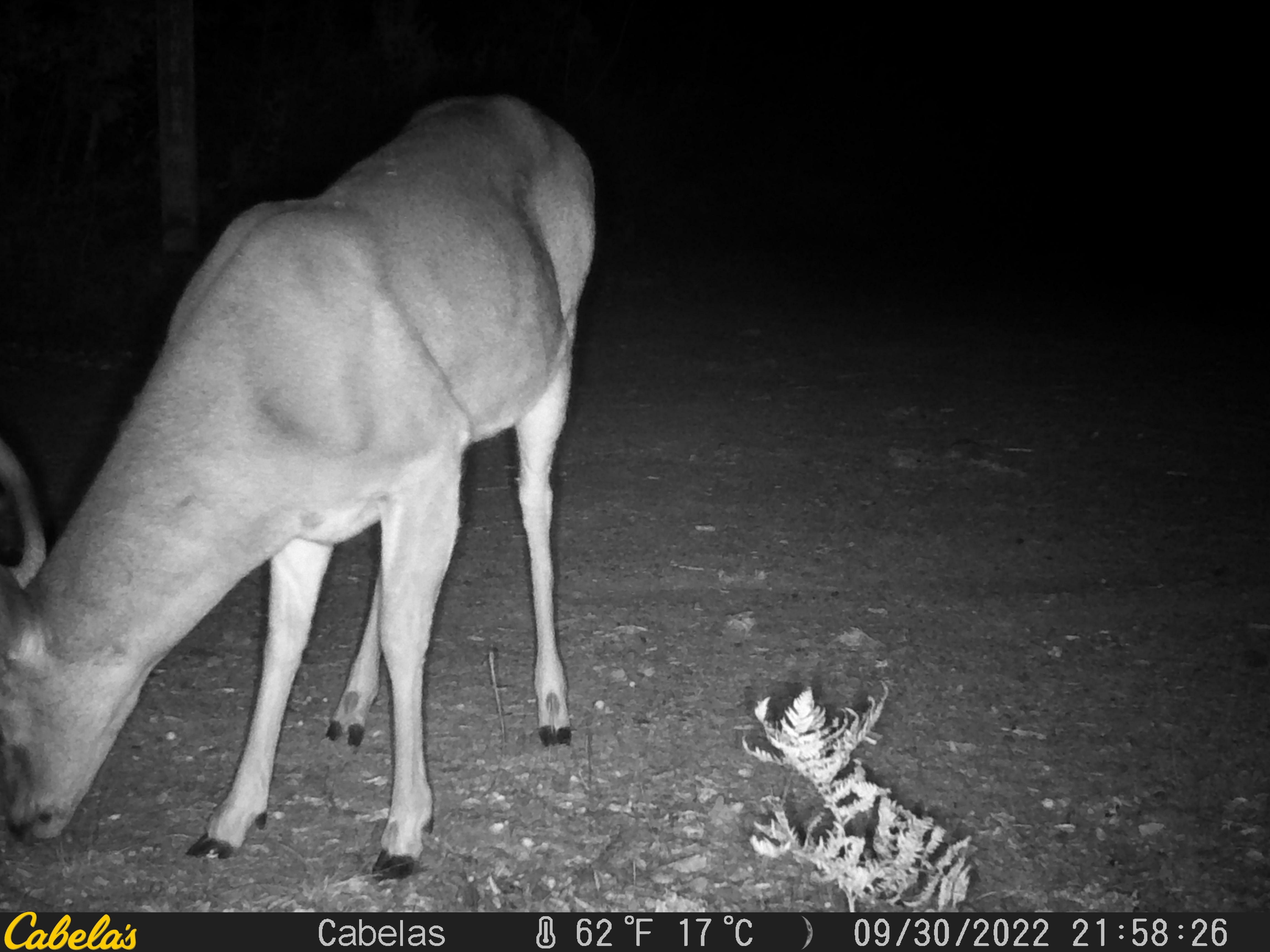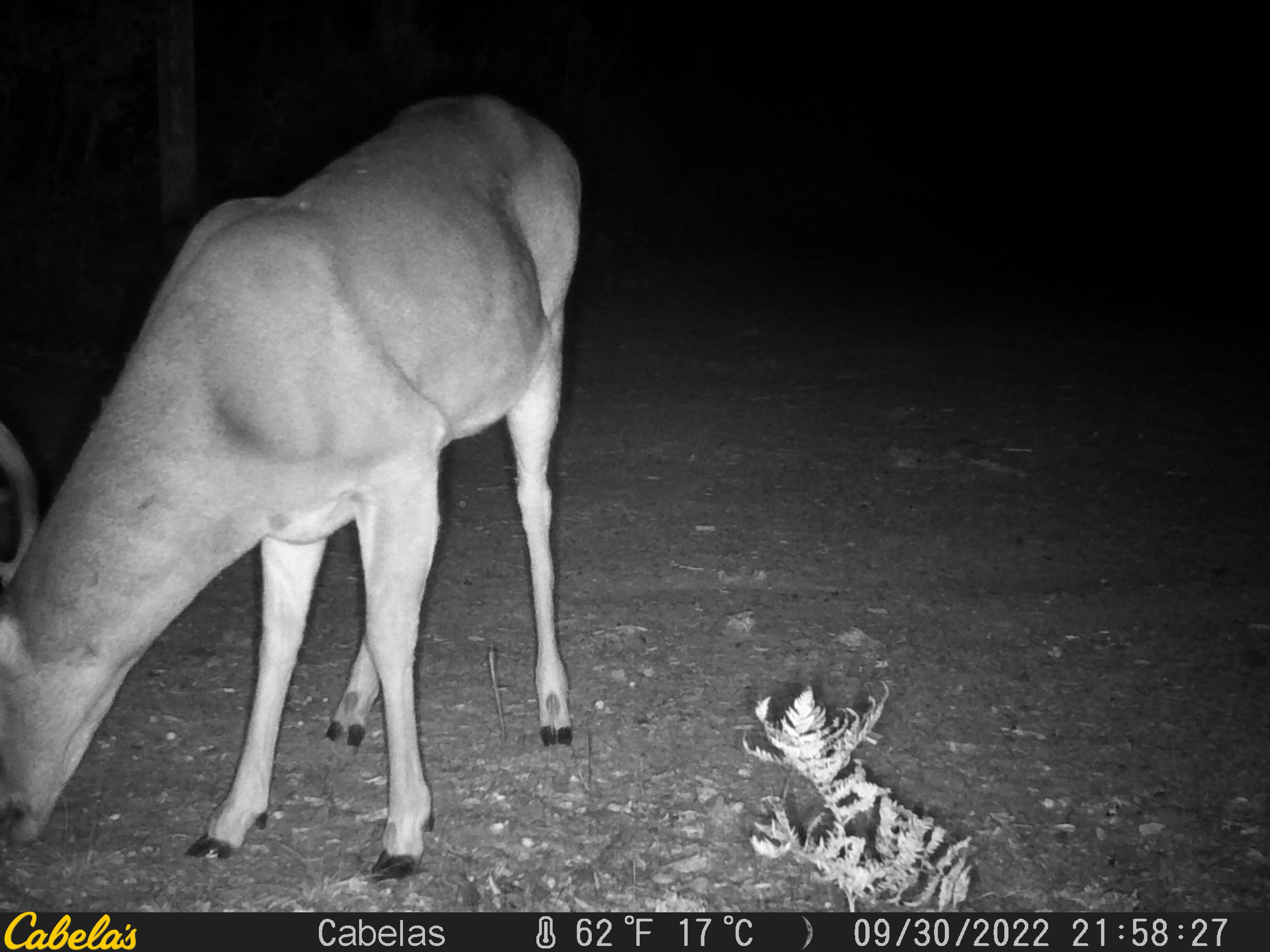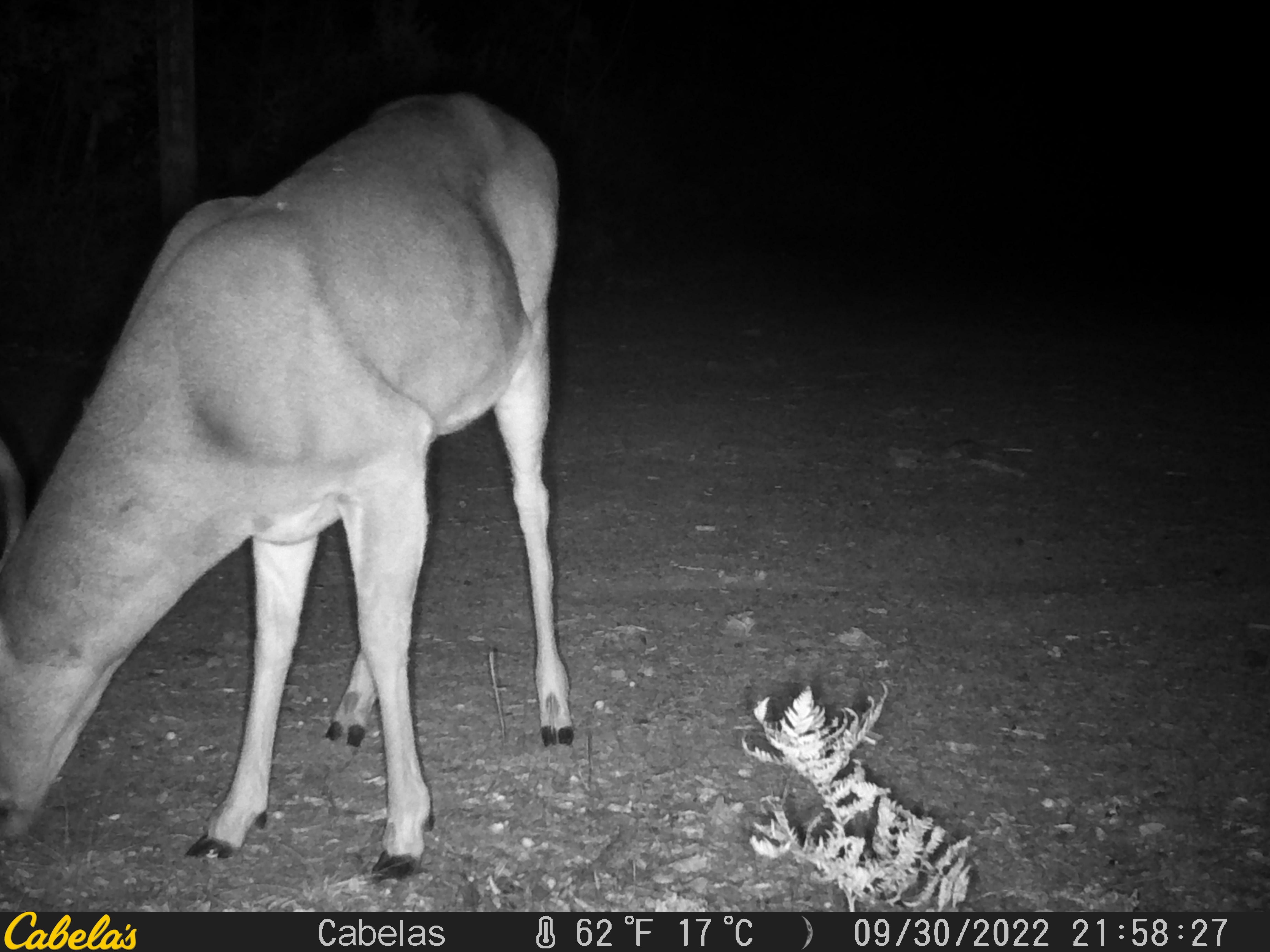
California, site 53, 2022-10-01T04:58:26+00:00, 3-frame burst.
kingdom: Animalia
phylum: Chordata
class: Mammalia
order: Artiodactyla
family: Cervidae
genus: Odocoileus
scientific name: Odocoileus hemionus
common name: mule deer